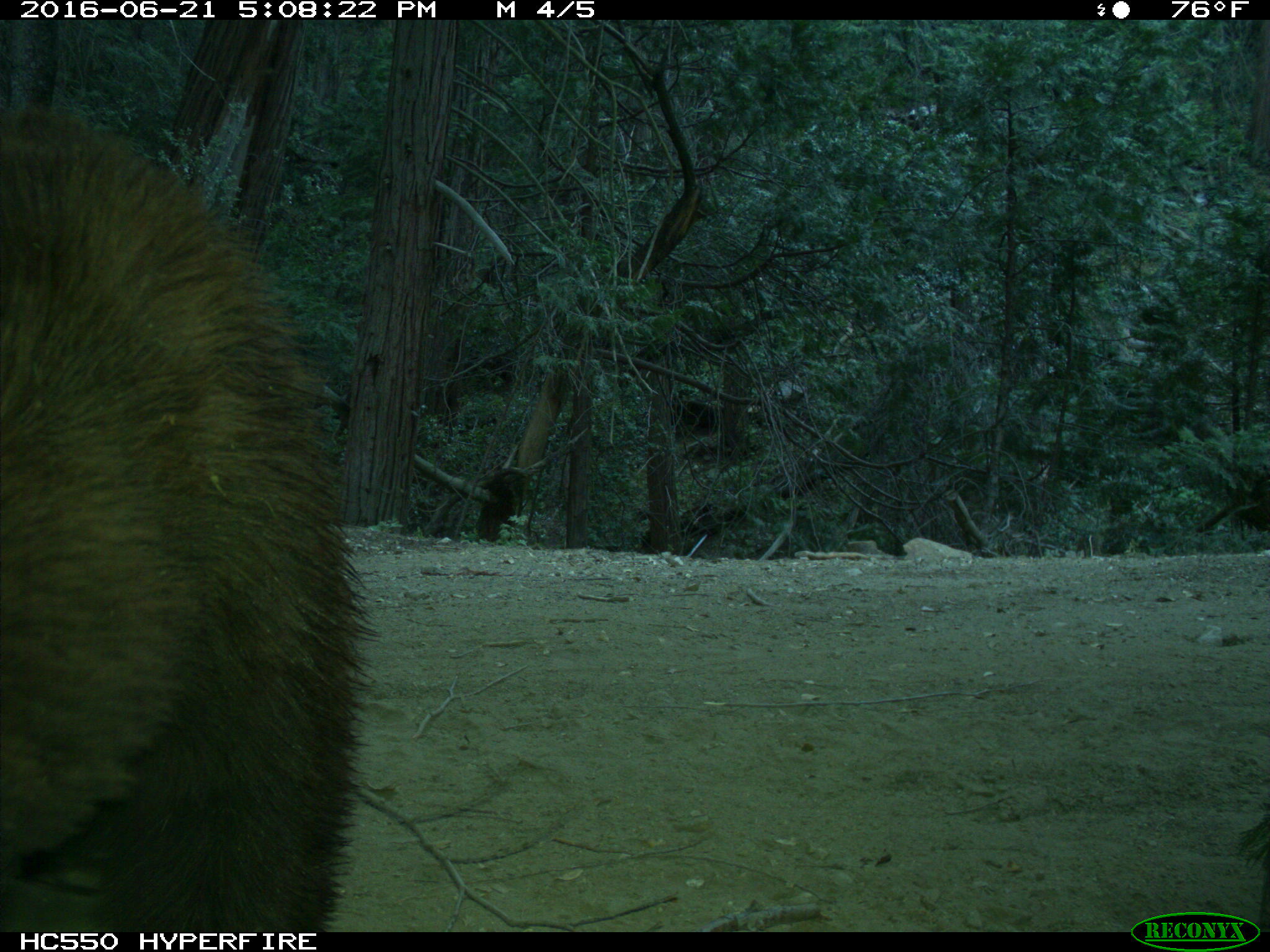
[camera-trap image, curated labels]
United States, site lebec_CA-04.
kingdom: Animalia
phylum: Chordata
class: Mammalia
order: Carnivora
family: Ursidae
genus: Ursus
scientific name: Ursus americanus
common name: american black bear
Ursus americanus (american black bear).